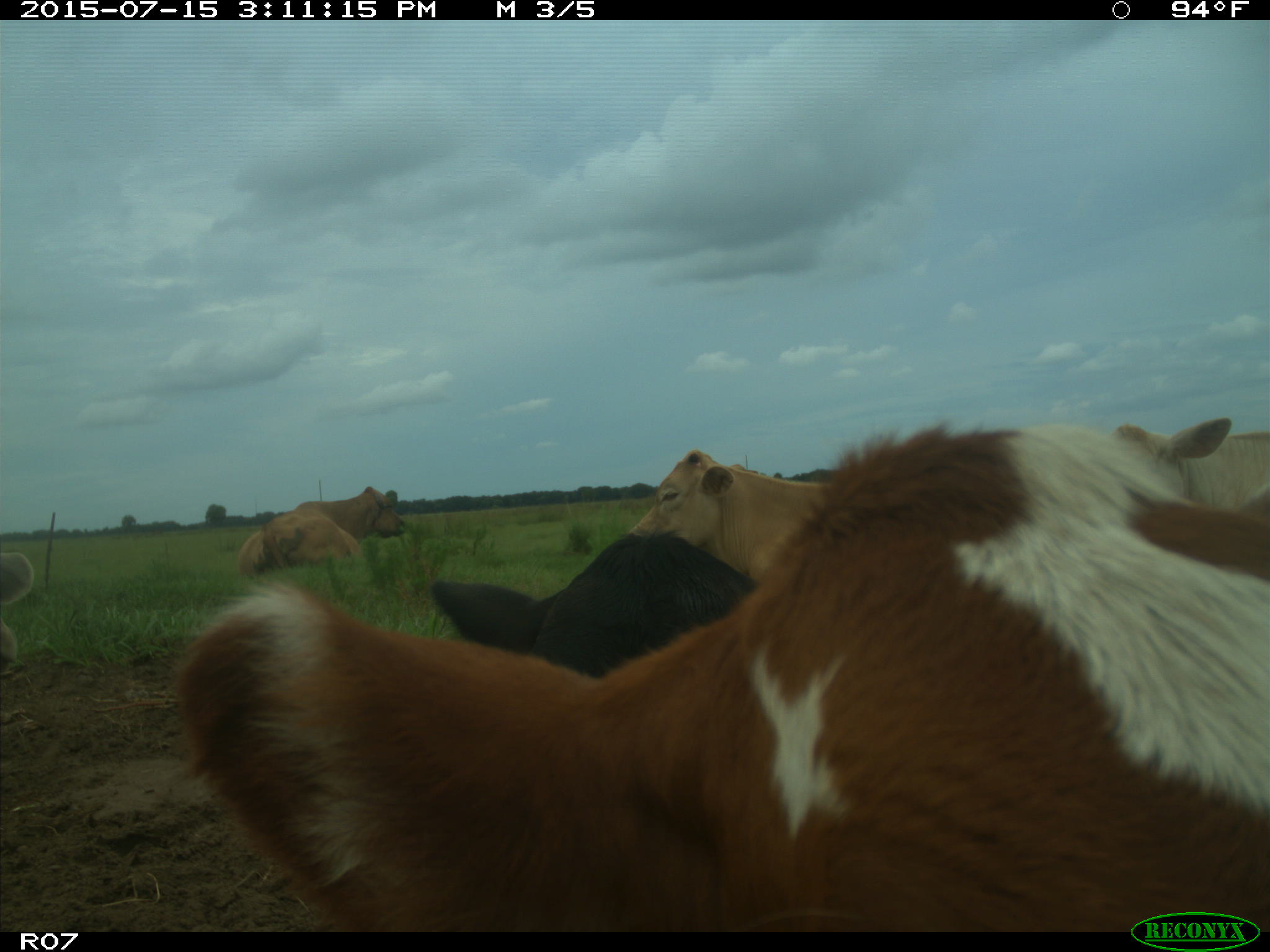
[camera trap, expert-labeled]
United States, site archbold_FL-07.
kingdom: Animalia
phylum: Chordata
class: Mammalia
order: Artiodactyla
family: Bovidae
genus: Bos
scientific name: Bos taurus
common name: domestic cow